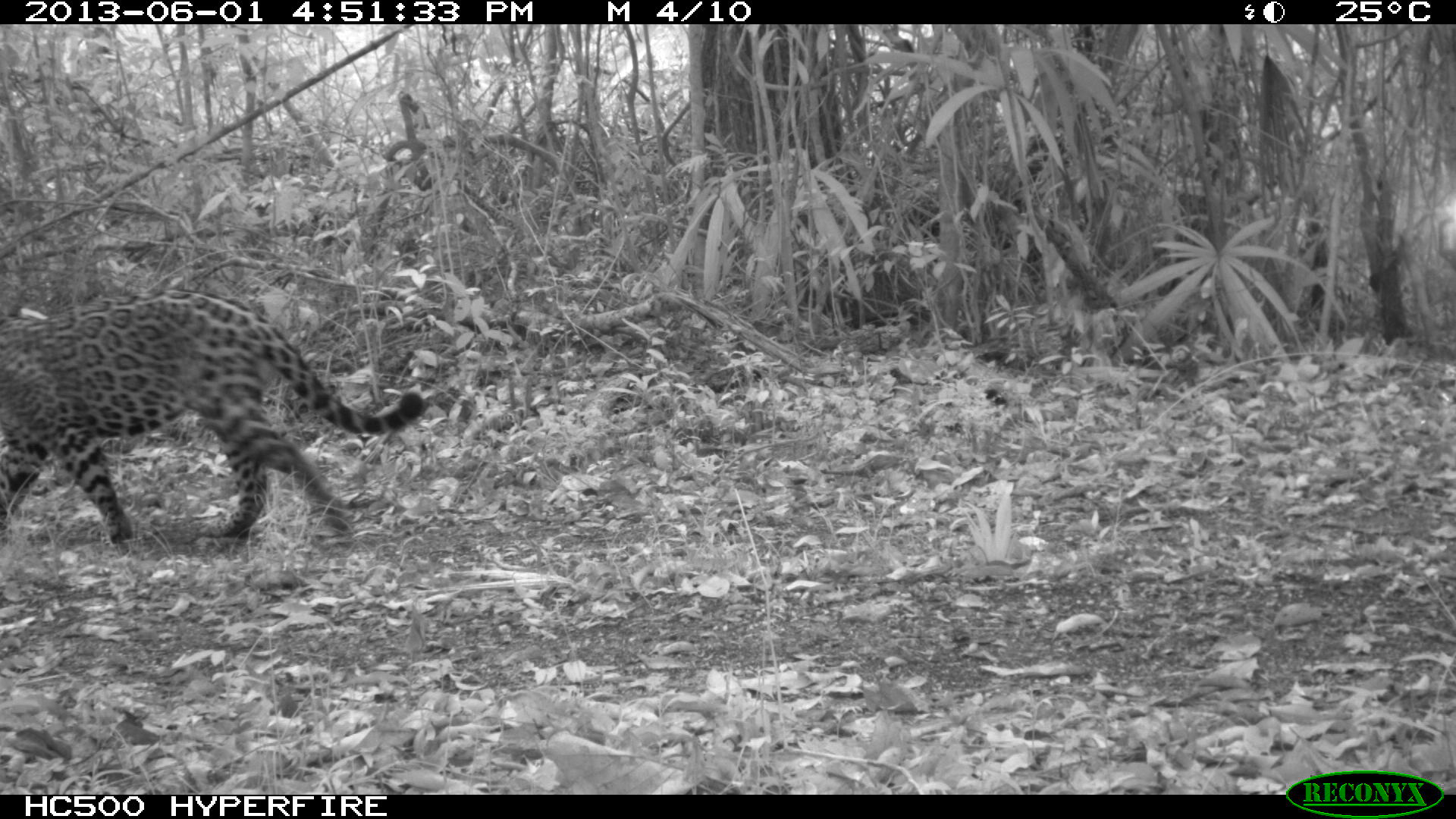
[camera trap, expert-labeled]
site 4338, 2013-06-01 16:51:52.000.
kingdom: Animalia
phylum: Chordata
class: Mammalia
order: Carnivora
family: Felidae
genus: Panthera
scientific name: Panthera onca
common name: jaguar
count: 1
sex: male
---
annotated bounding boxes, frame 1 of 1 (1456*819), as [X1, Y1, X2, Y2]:
panthera onca: [0, 283, 434, 557]